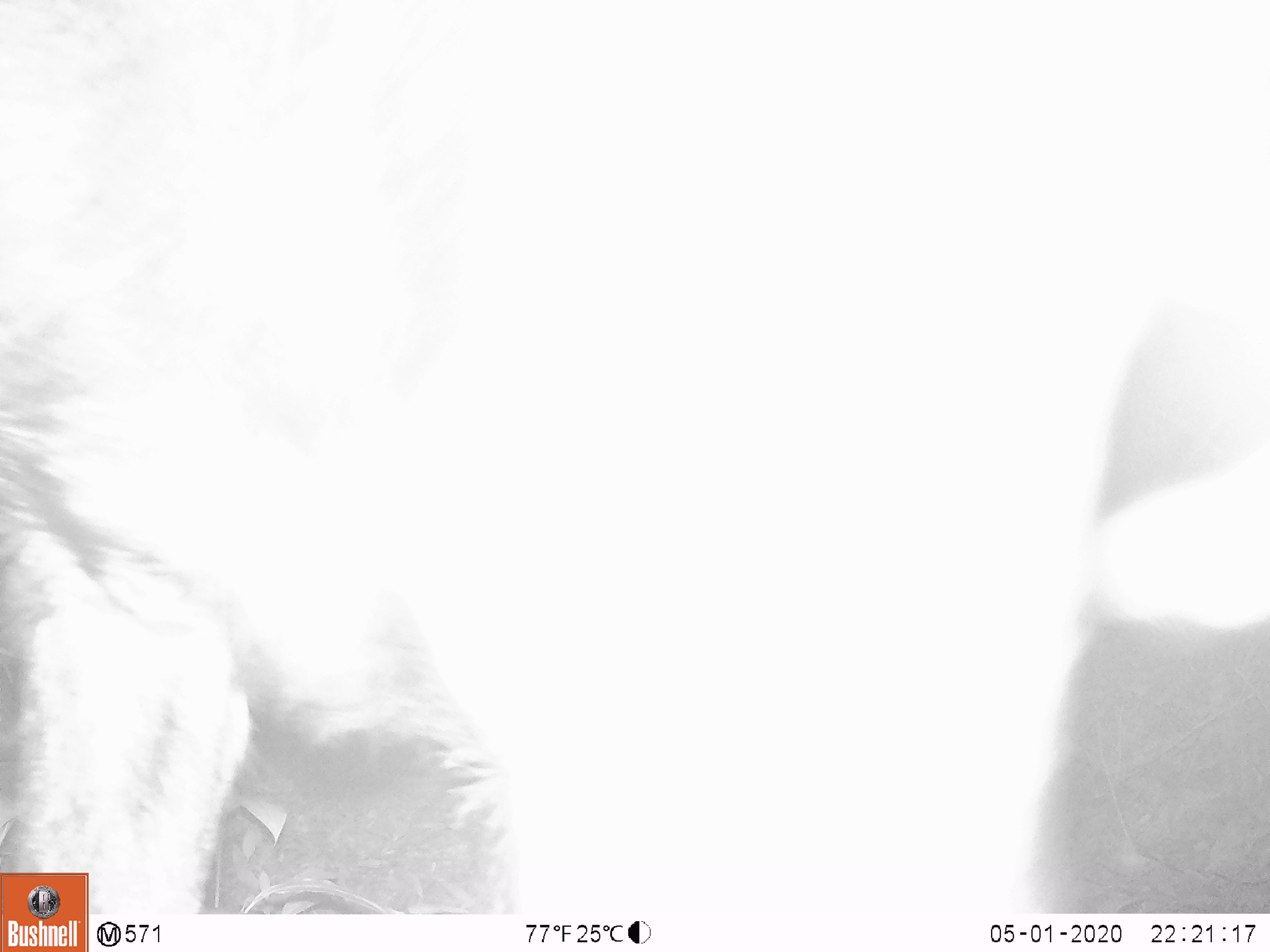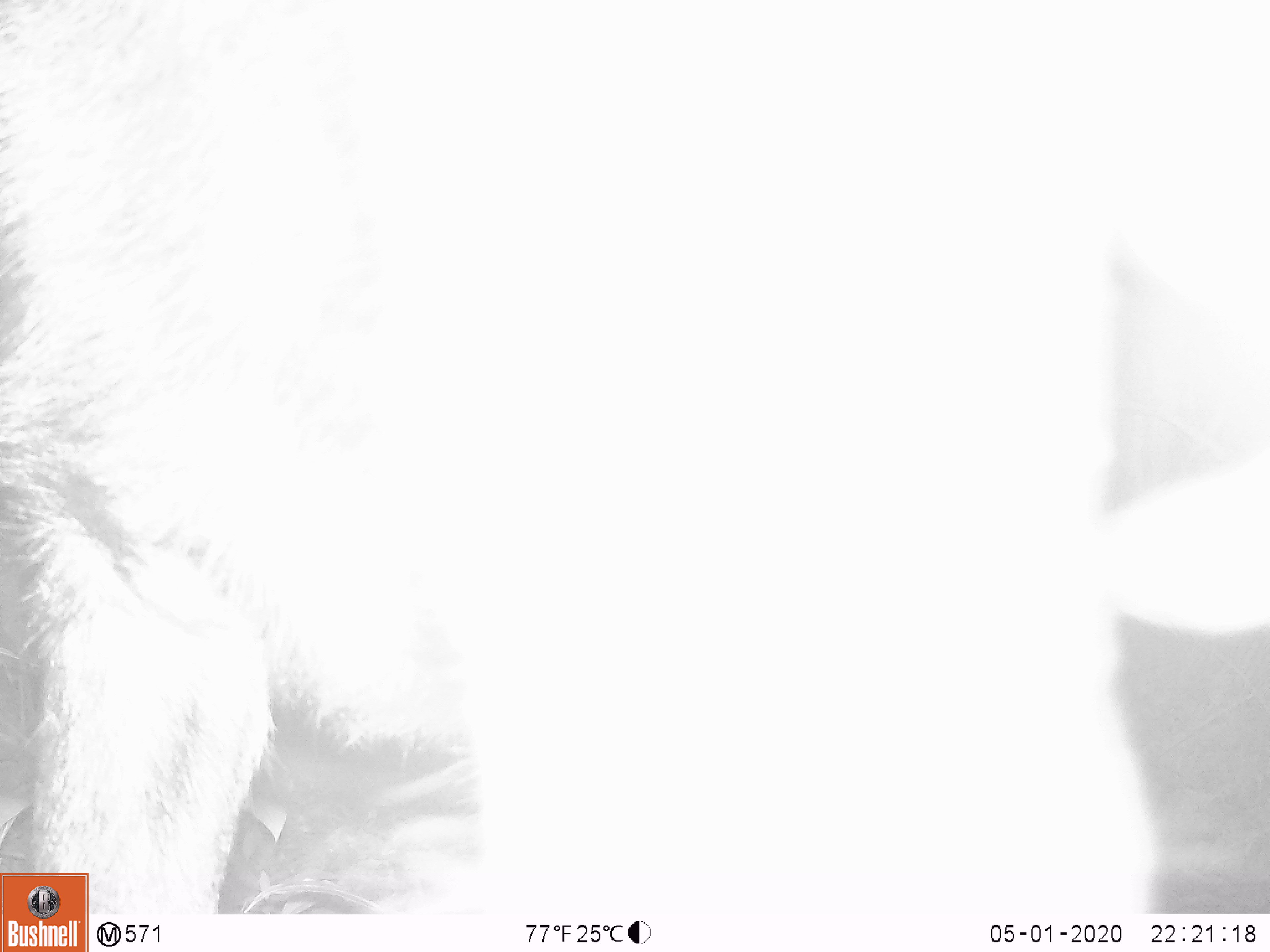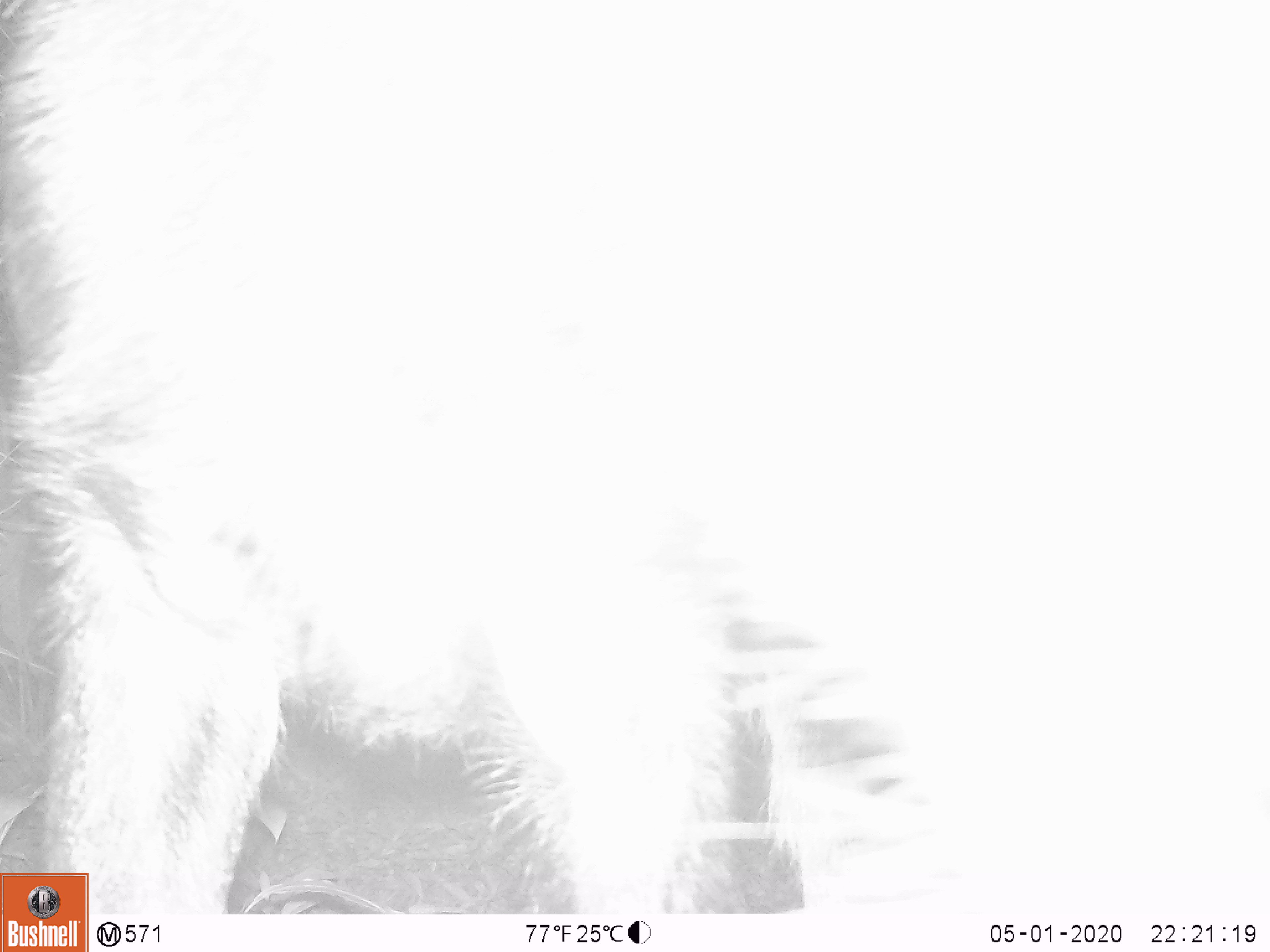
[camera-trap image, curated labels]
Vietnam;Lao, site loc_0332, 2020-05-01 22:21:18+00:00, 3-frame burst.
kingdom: Animalia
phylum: Chordata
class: Mammalia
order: Artiodactyla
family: Bovidae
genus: Capricornis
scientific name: Capricornis sumatraensis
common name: chinese serow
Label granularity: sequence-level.